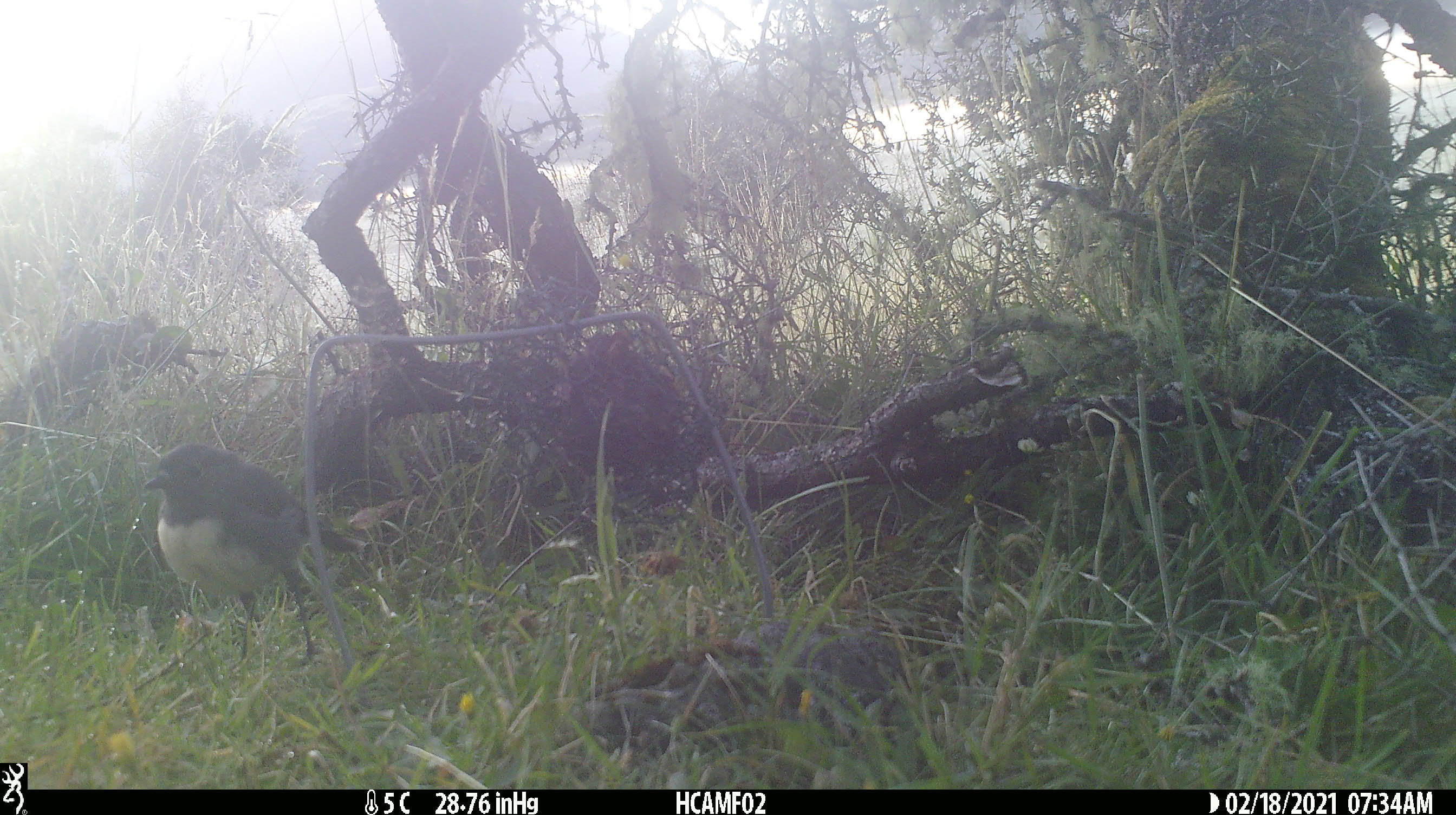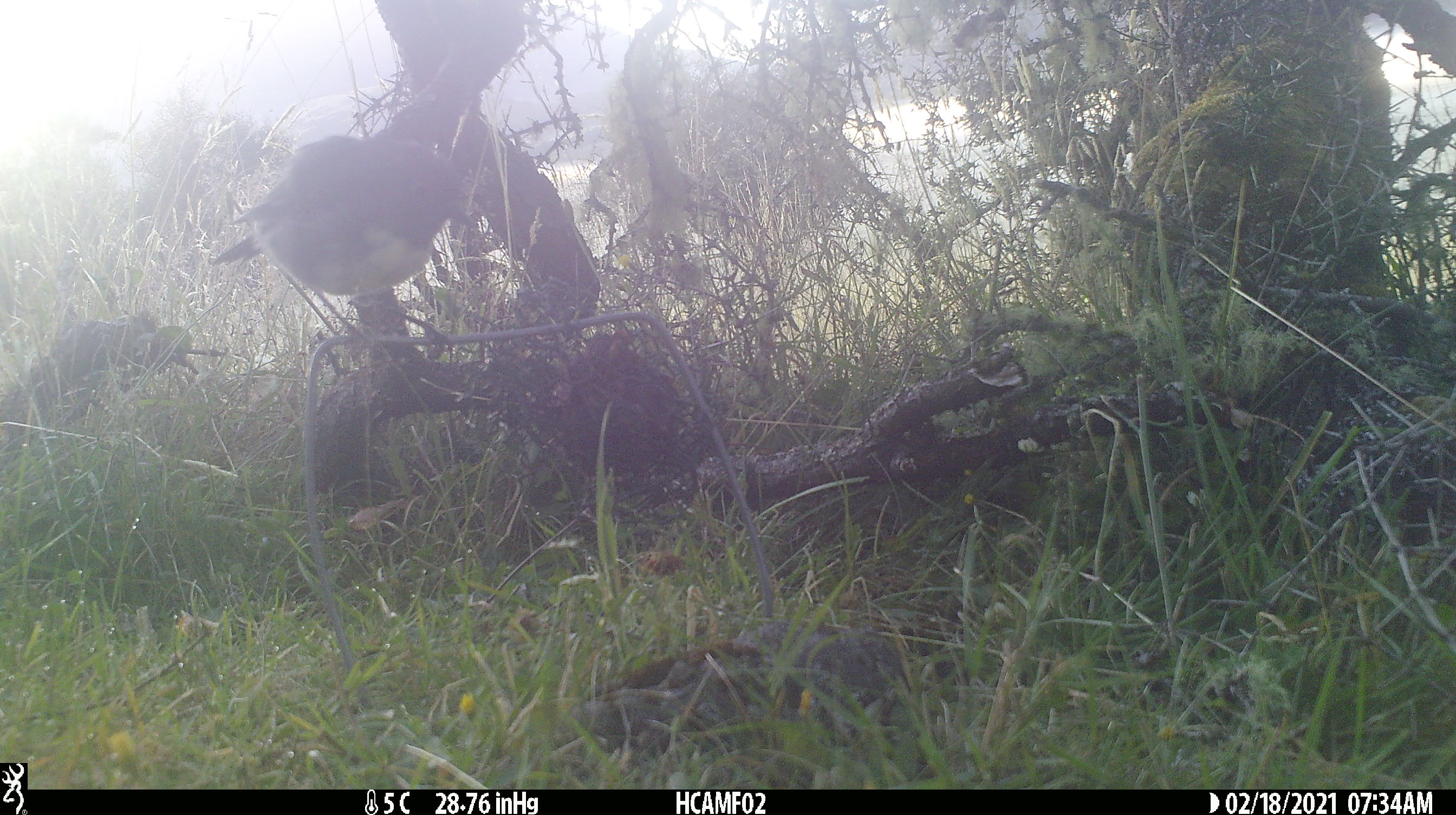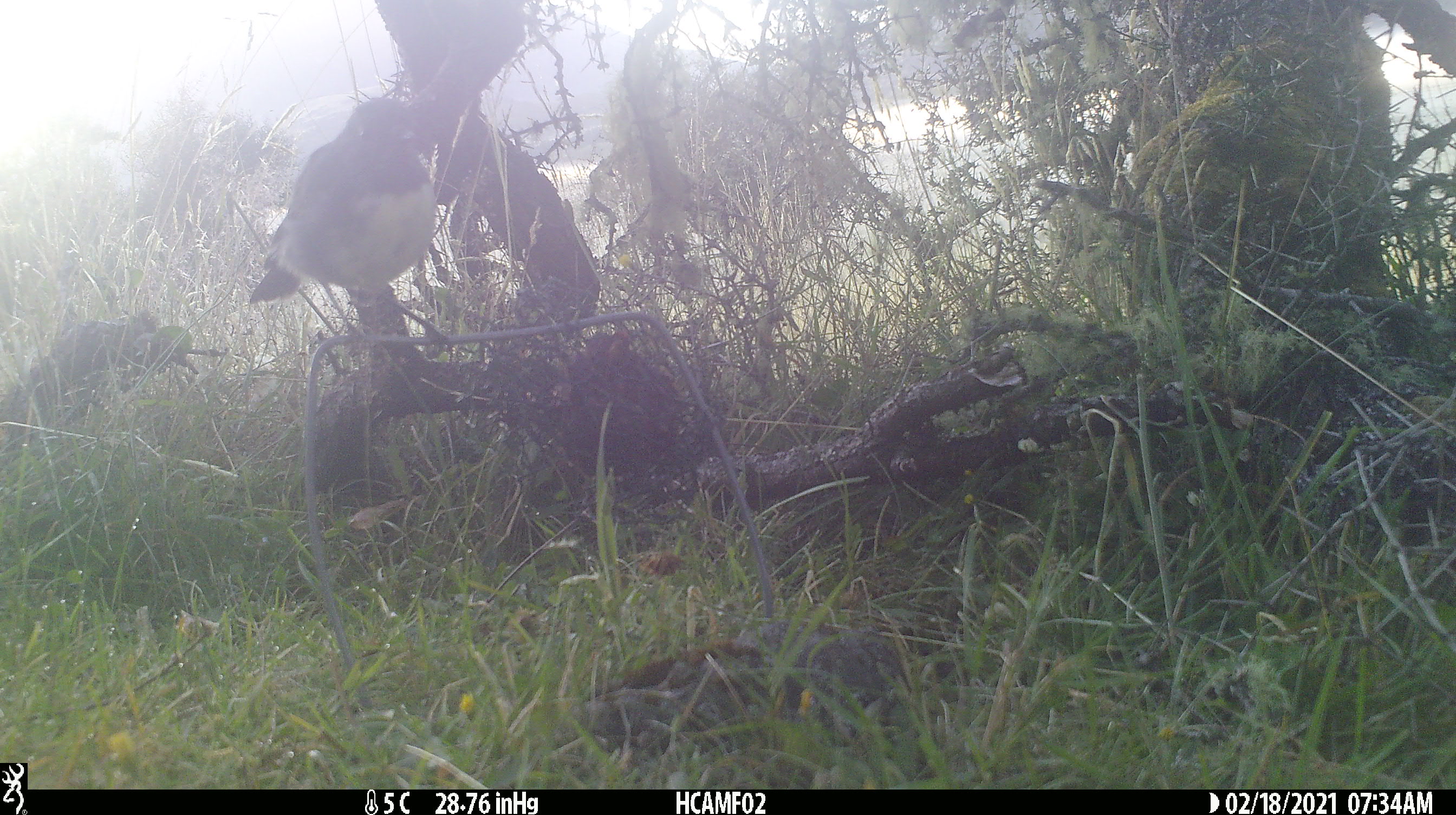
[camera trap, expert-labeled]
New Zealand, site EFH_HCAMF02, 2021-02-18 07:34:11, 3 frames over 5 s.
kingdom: Animalia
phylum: Chordata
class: Aves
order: Passeriformes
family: Petroicidae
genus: Petroica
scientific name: Petroica australis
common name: new zealand robin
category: robin